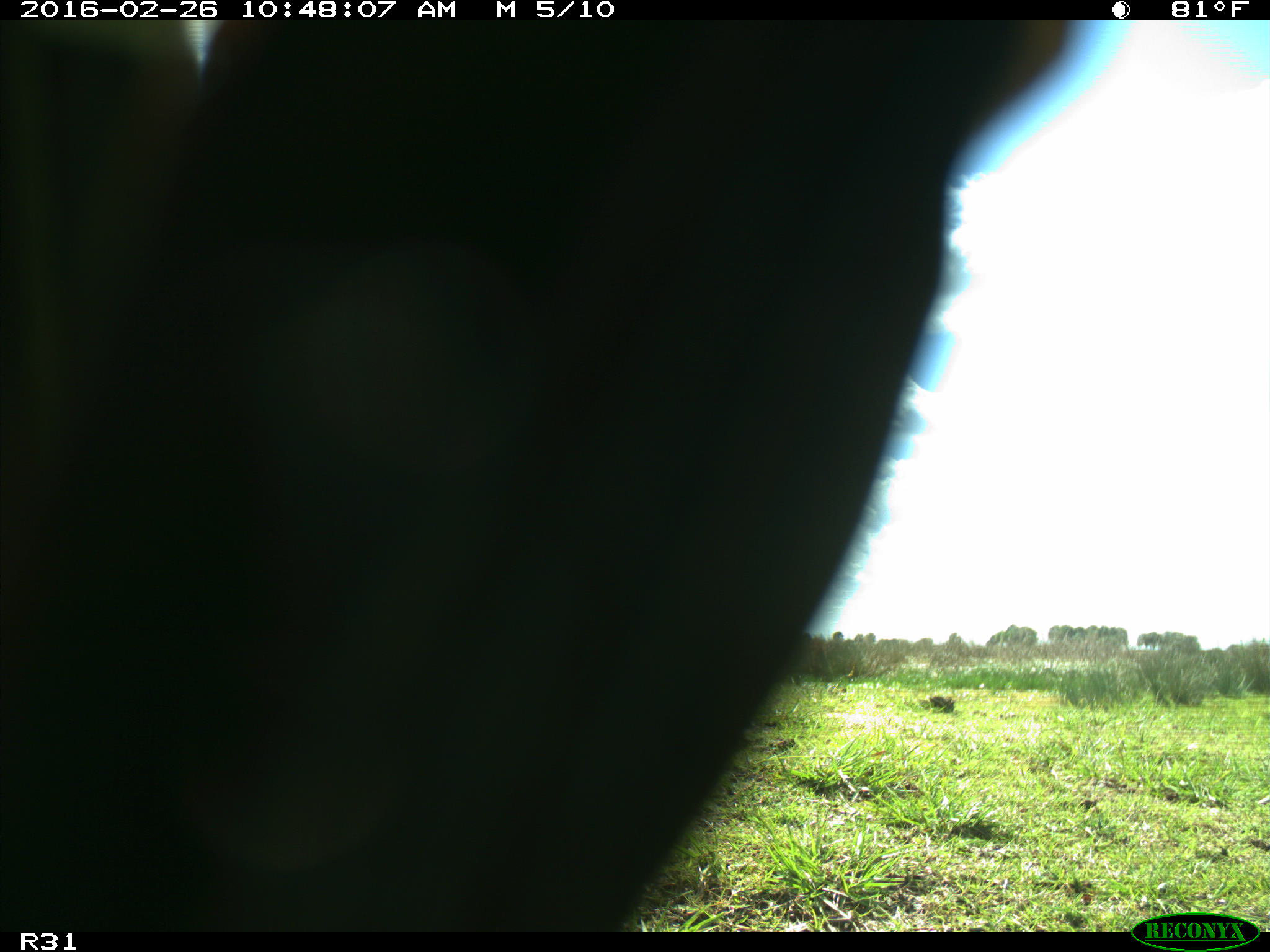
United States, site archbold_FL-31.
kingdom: Animalia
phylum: Chordata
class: Aves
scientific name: Aves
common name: birds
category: unidentified bird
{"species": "unidentified bird (birds) (Aves)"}